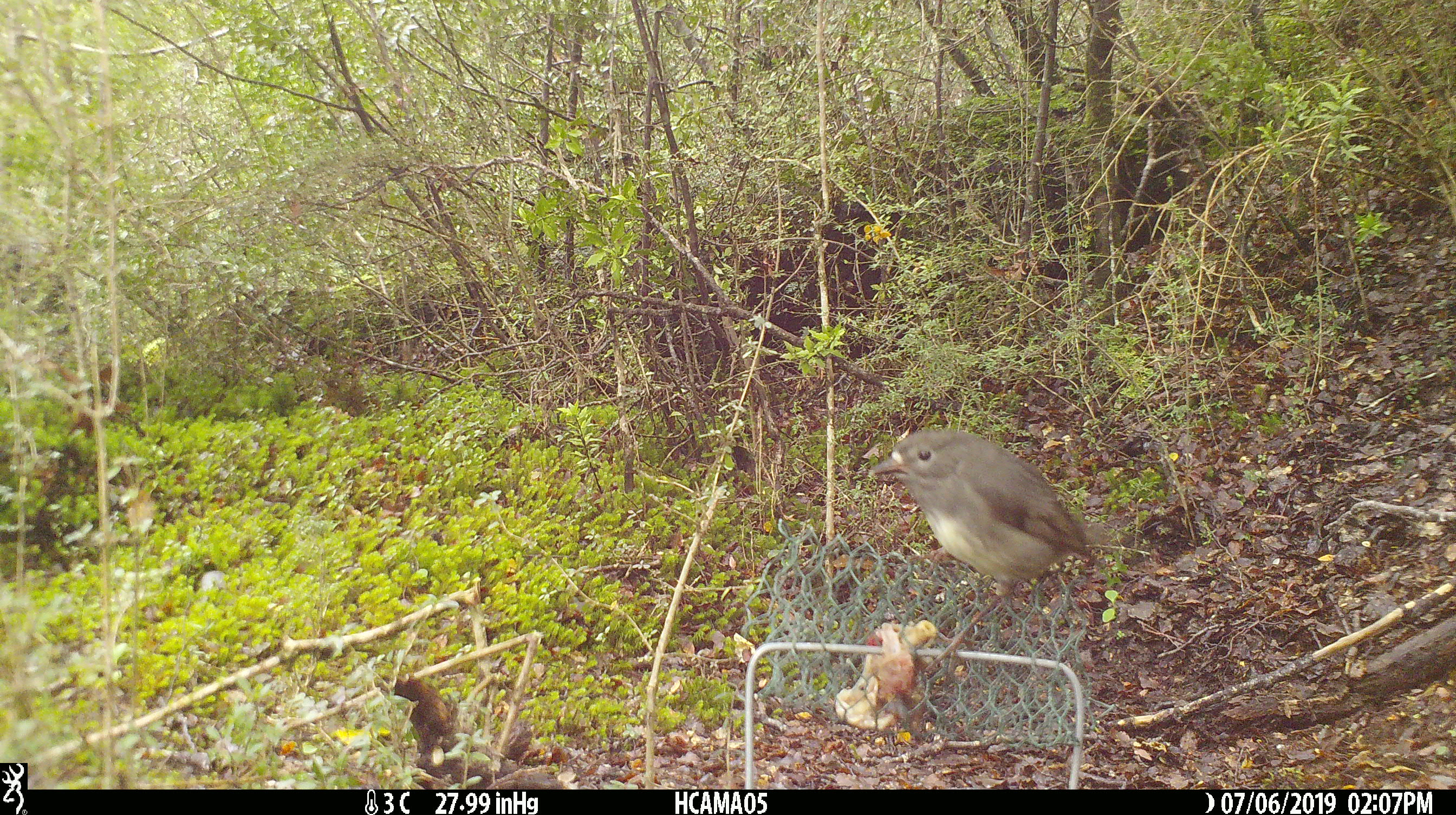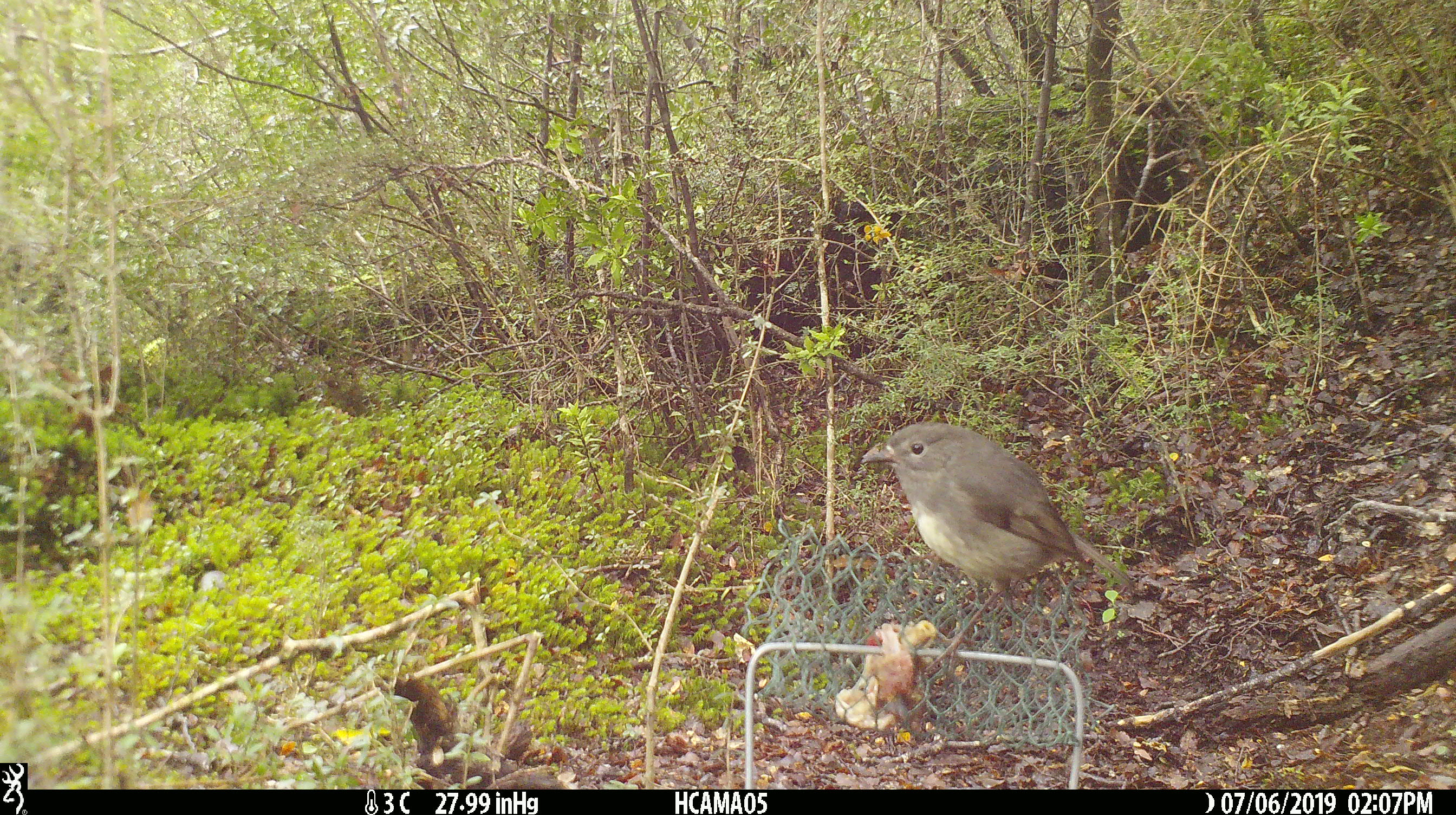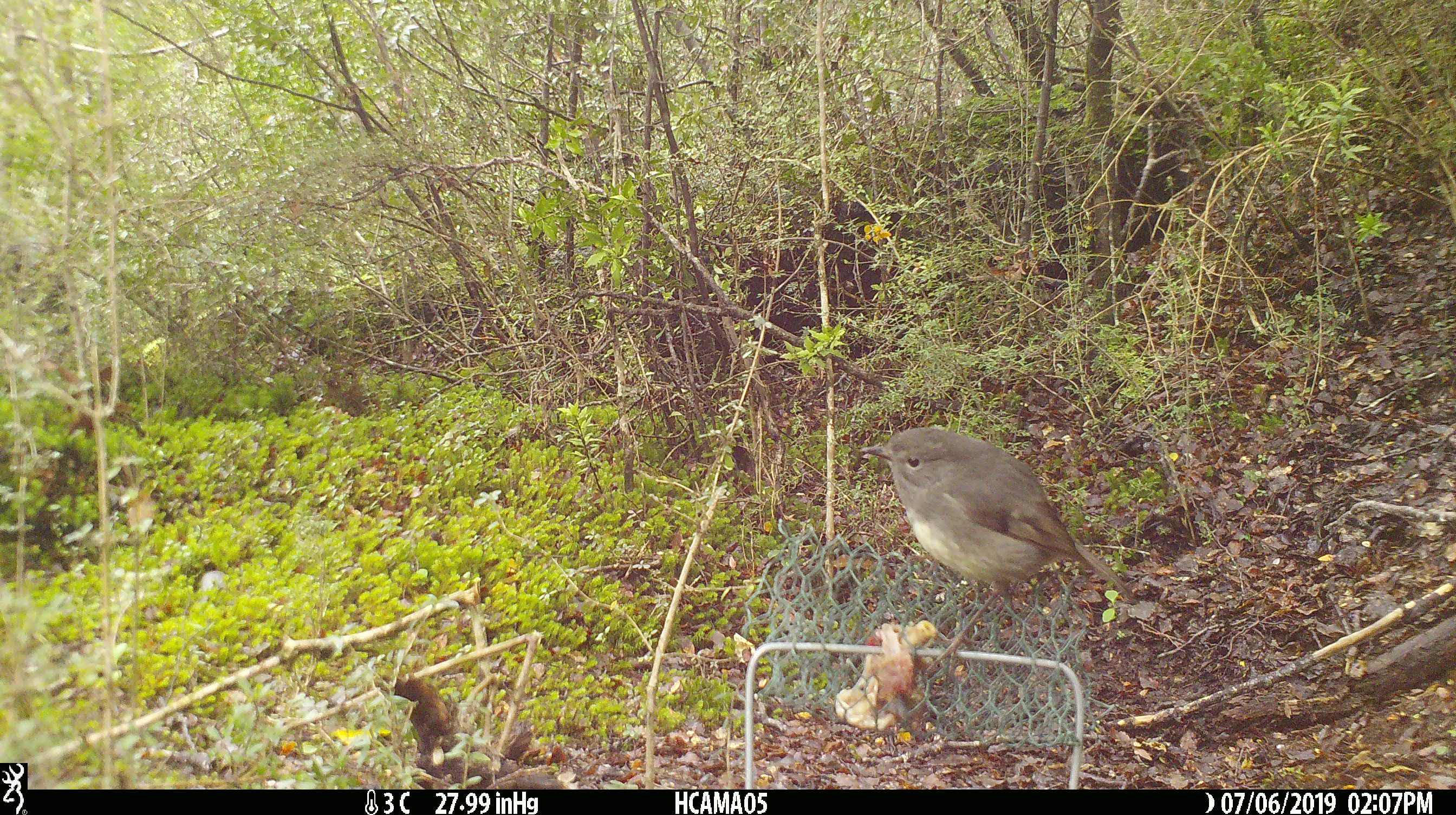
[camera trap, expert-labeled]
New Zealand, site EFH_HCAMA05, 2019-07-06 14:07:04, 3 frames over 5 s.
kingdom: Animalia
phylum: Chordata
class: Aves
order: Passeriformes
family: Petroicidae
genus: Petroica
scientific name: Petroica australis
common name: new zealand robin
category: robin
Robin (new zealand robin) (Petroica australis).